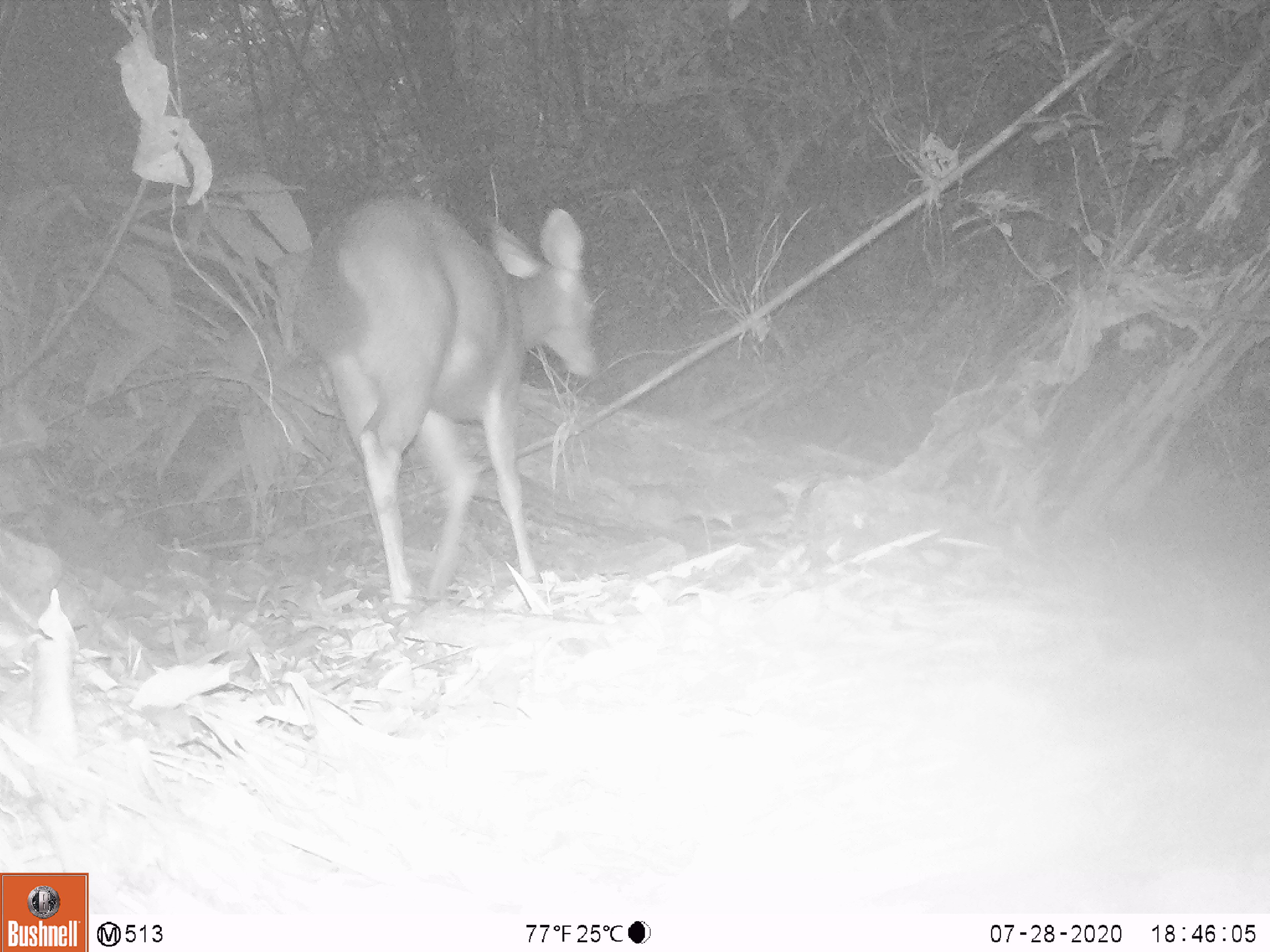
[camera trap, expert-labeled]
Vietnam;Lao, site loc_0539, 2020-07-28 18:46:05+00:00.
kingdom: Animalia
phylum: Chordata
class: Mammalia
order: Artiodactyla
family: Cervidae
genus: Rusa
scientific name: Rusa unicolor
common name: sambar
Sambar (Rusa unicolor). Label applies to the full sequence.